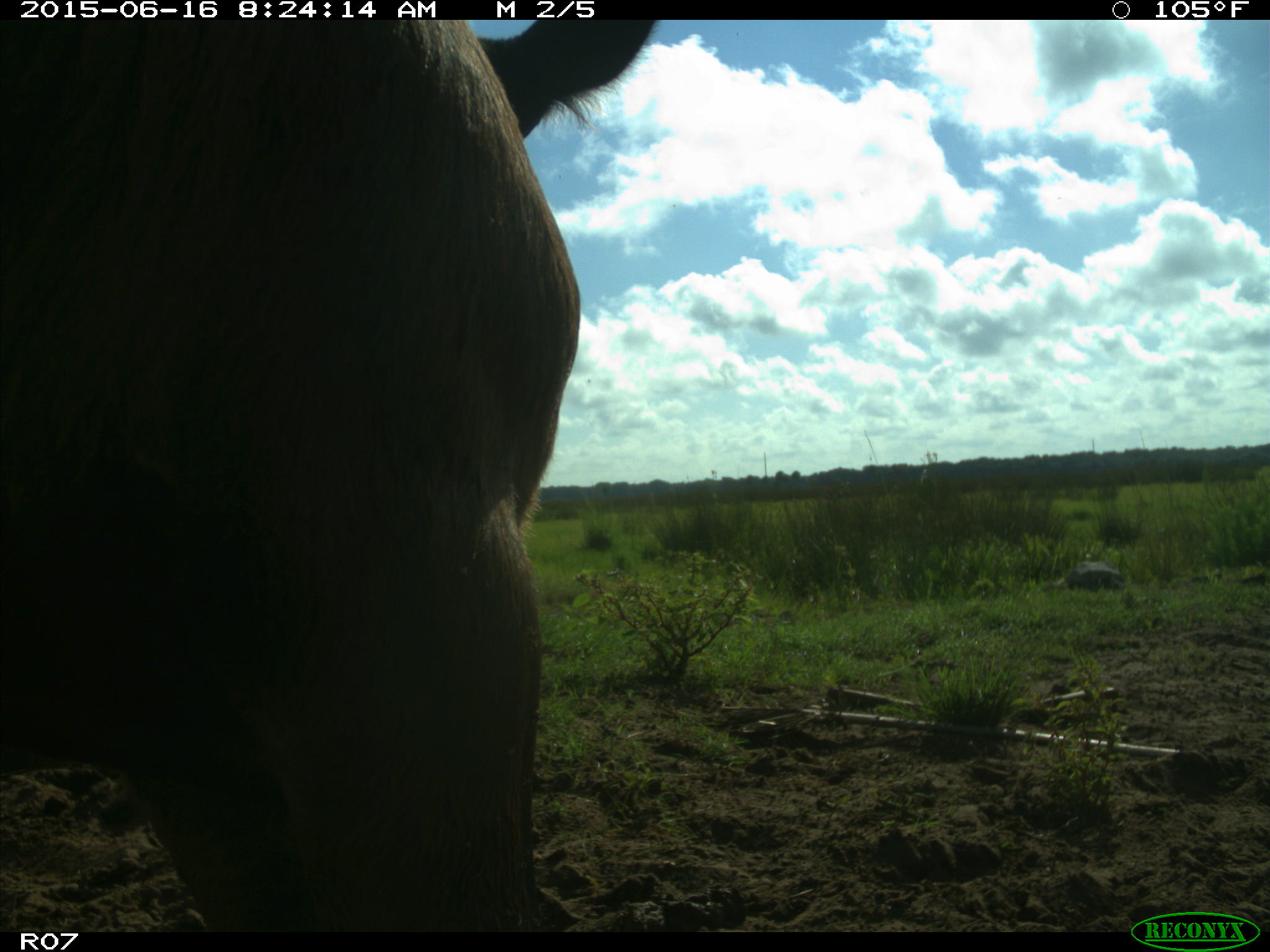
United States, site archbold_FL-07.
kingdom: Animalia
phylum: Chordata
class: Mammalia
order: Artiodactyla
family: Bovidae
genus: Bos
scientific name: Bos taurus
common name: domestic cow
Bos taurus (domestic cow).